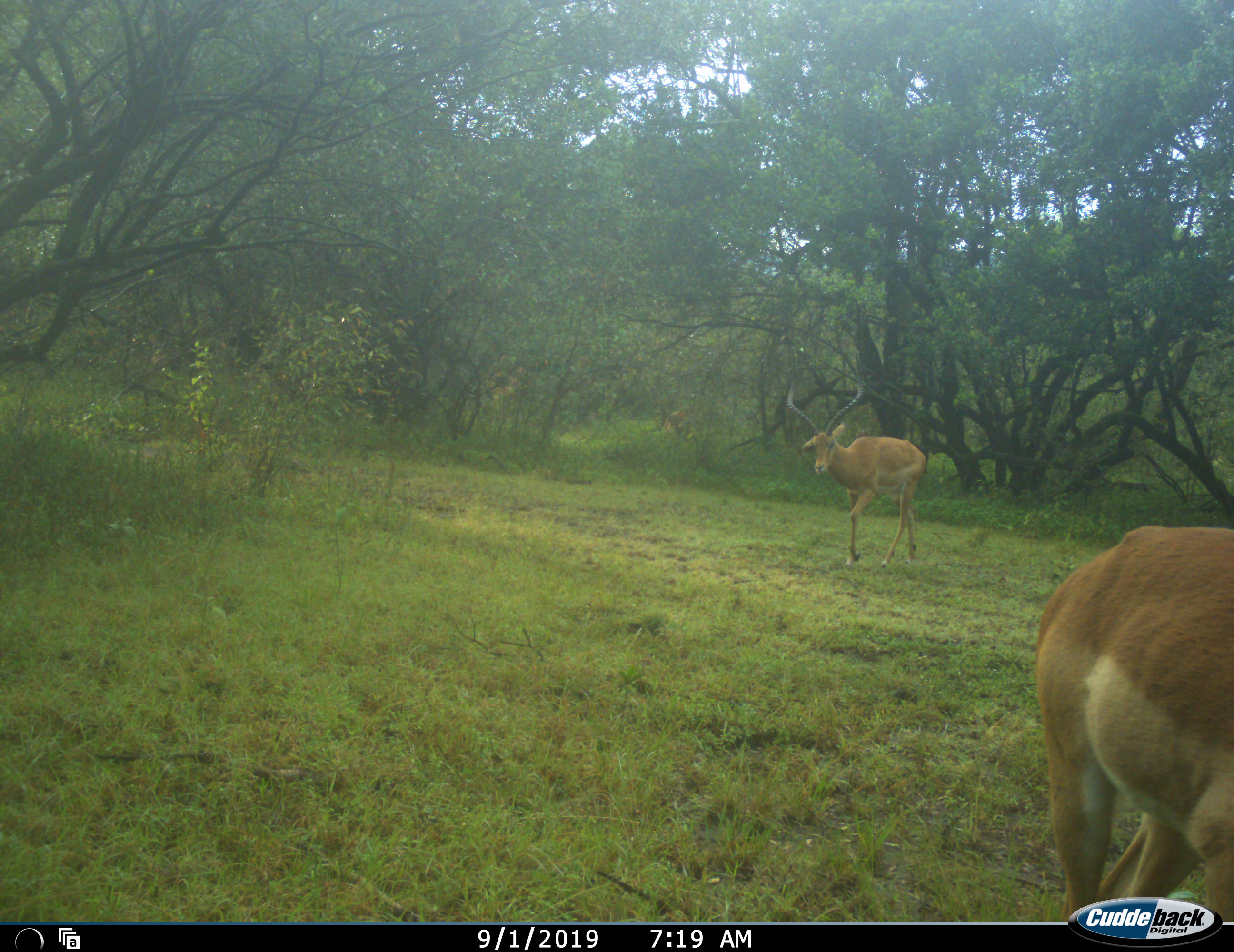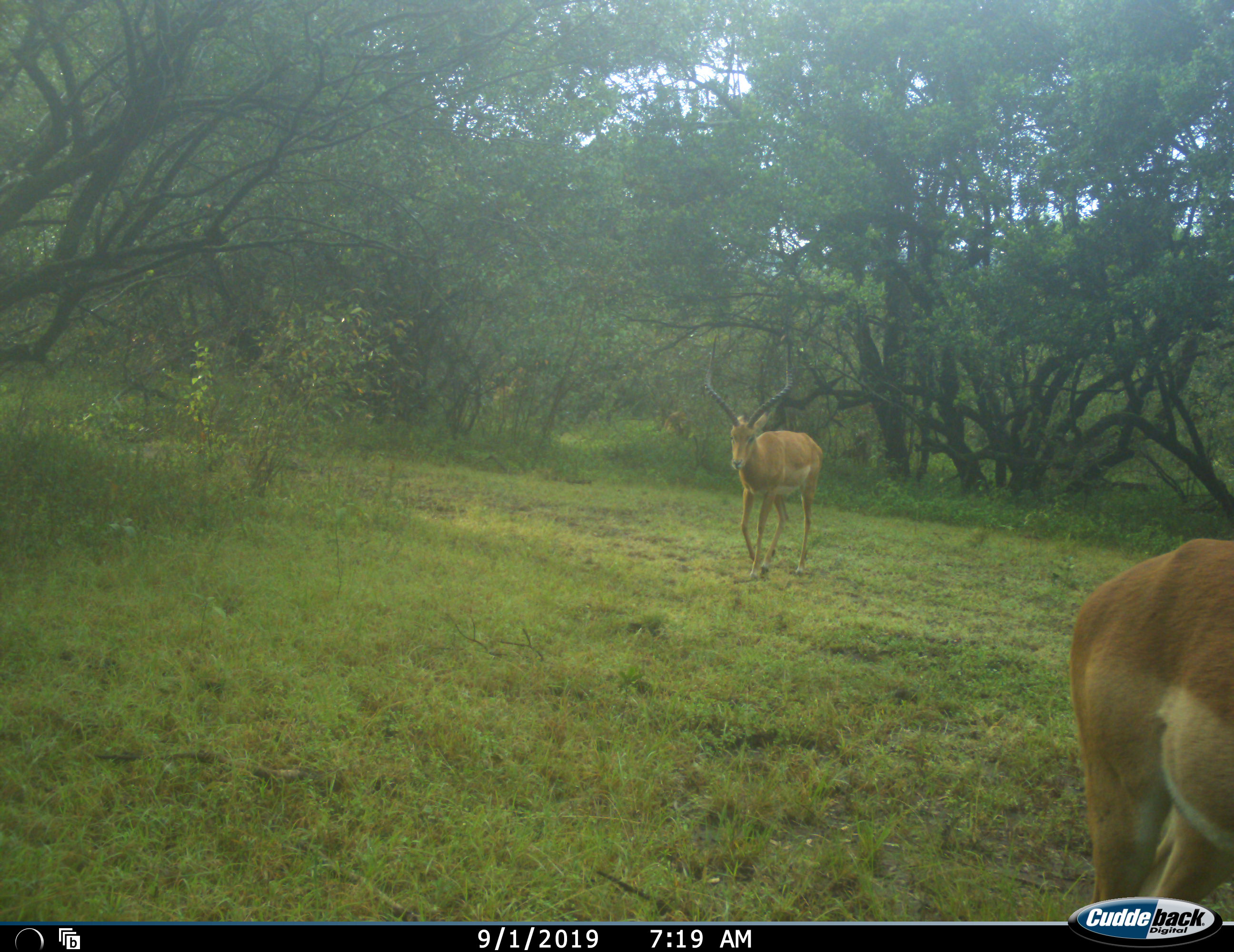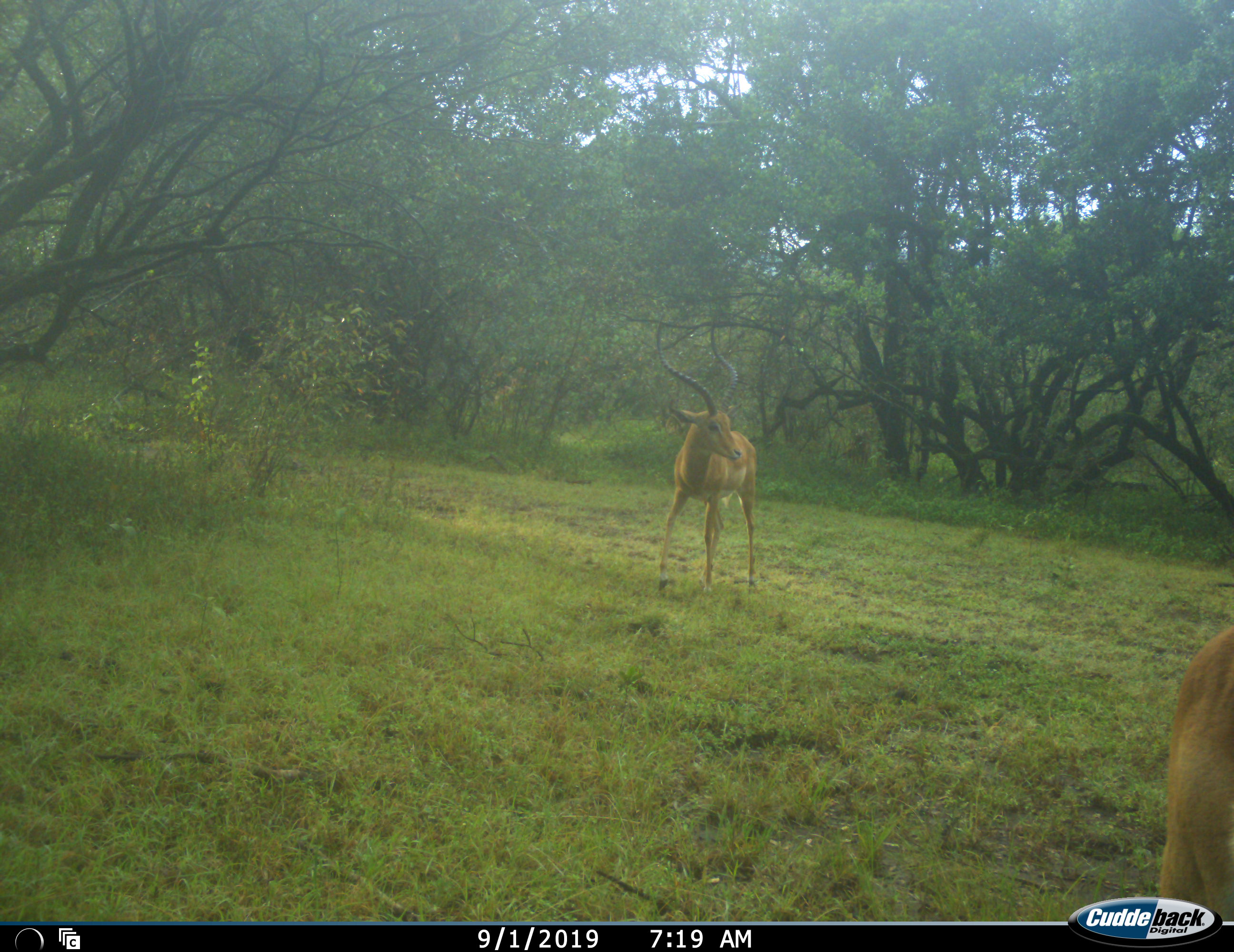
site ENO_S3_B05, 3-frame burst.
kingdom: Animalia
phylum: Chordata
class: Mammalia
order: Artiodactyla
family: Bovidae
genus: Aepyceros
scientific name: Aepyceros melampus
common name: impala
Impala (Aepyceros melampus), count 2. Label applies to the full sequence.